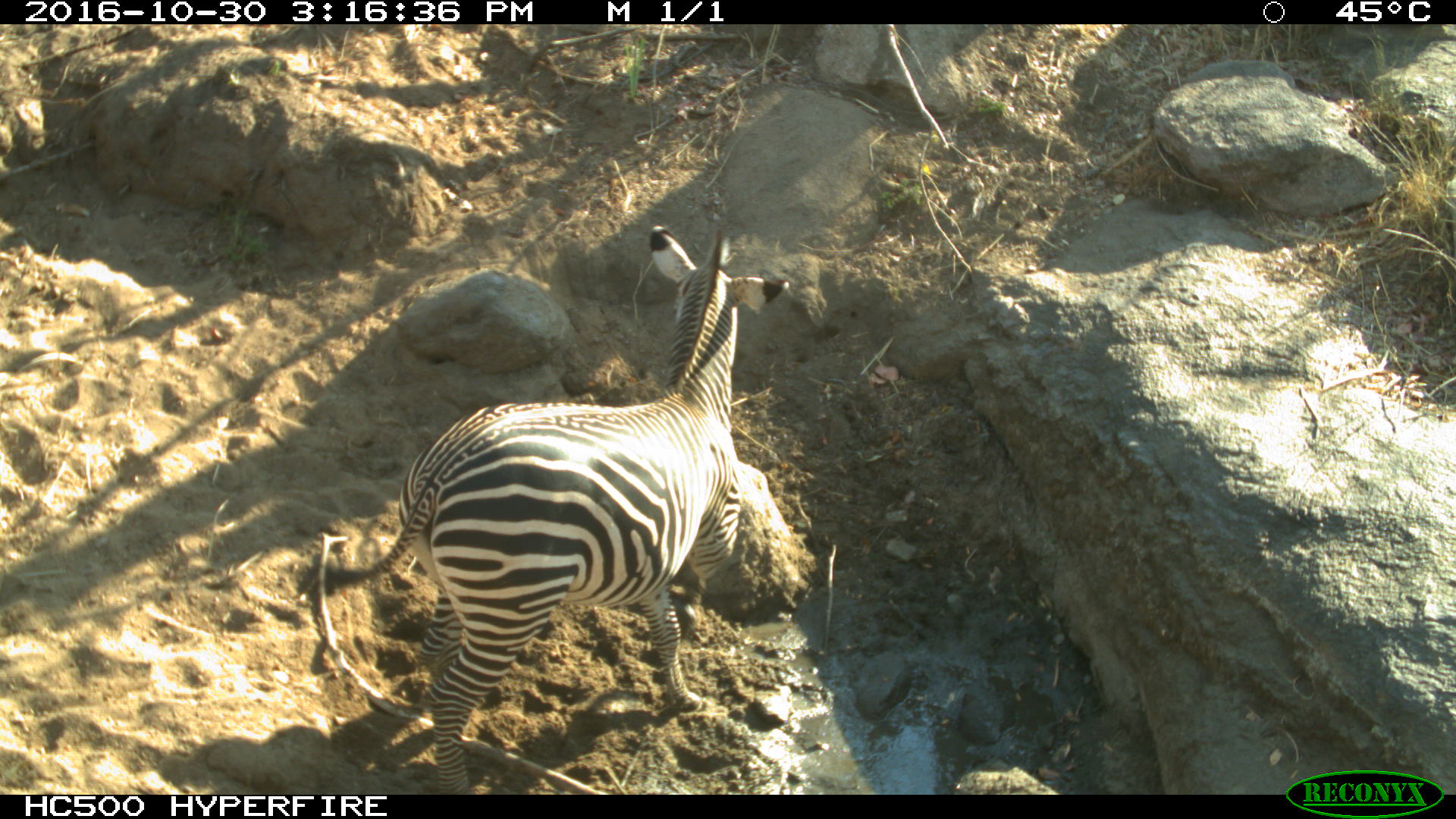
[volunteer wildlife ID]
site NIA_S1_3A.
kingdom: Animalia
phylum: Chordata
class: Mammalia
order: Perissodactyla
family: Equidae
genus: Equus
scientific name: Equus quagga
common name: plains zebra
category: zebraplains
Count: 1.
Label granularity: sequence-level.